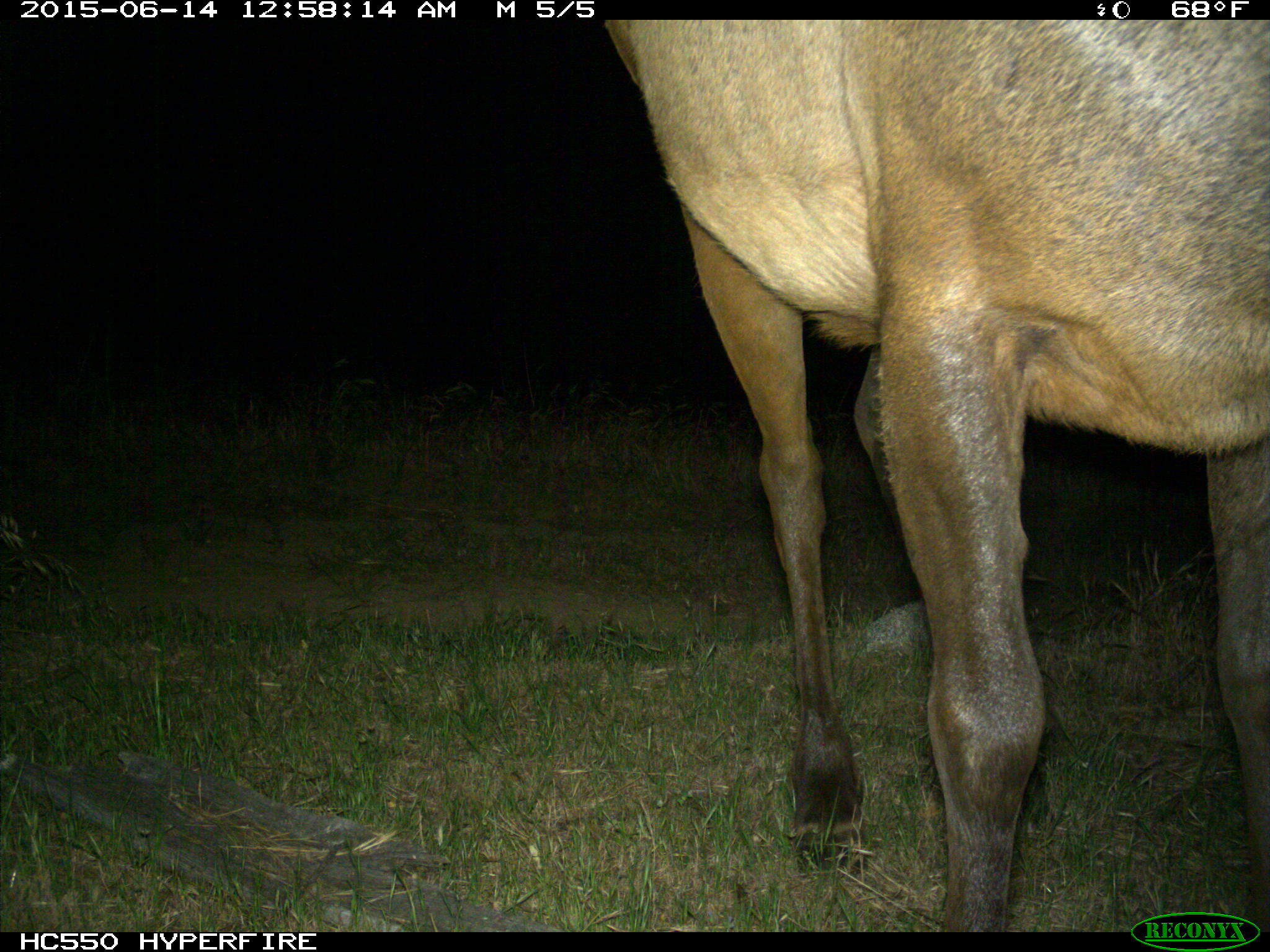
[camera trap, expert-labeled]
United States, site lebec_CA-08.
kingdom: Animalia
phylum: Chordata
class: Mammalia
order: Artiodactyla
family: Cervidae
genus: Cervus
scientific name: Cervus canadensis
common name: elk